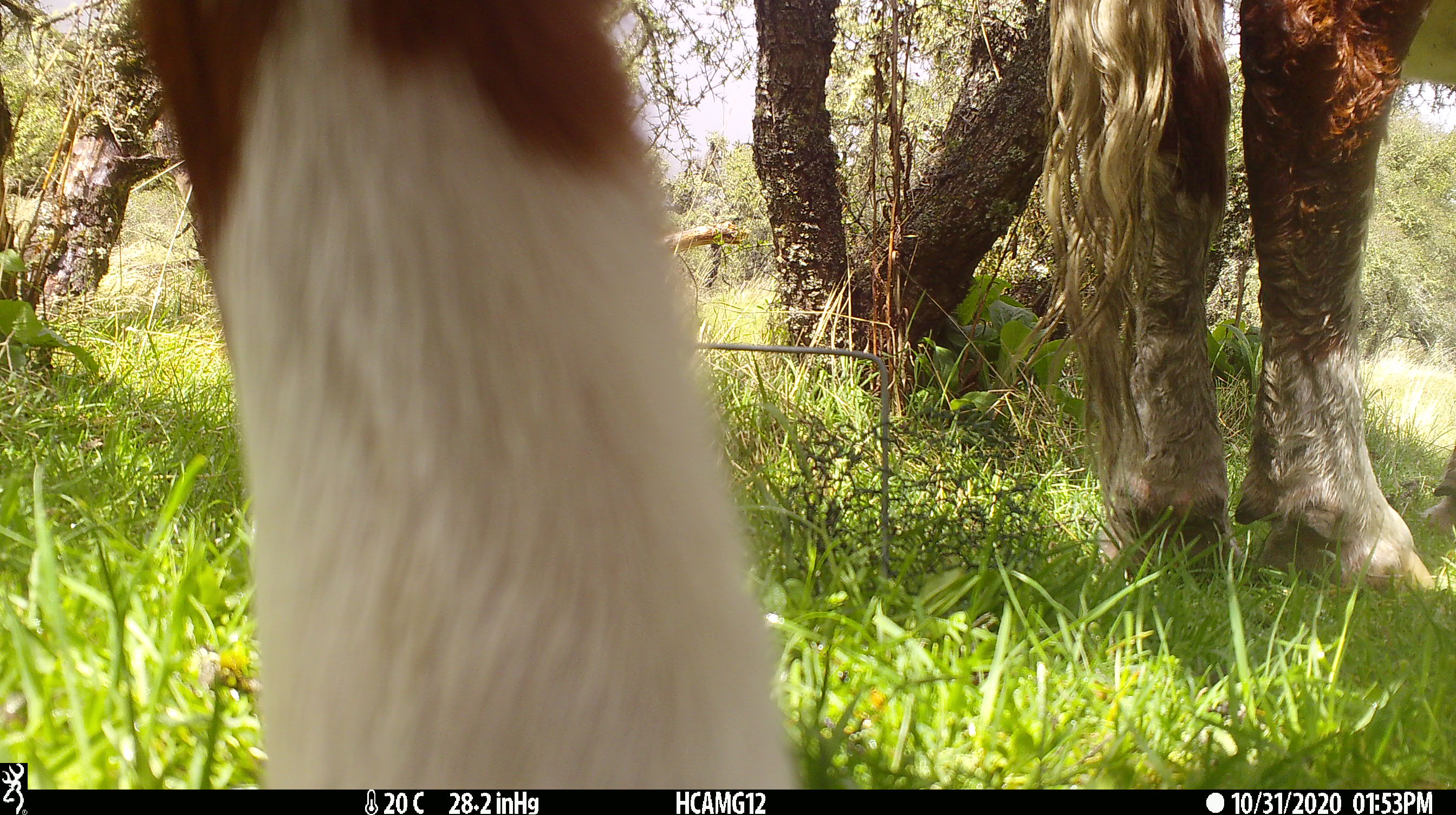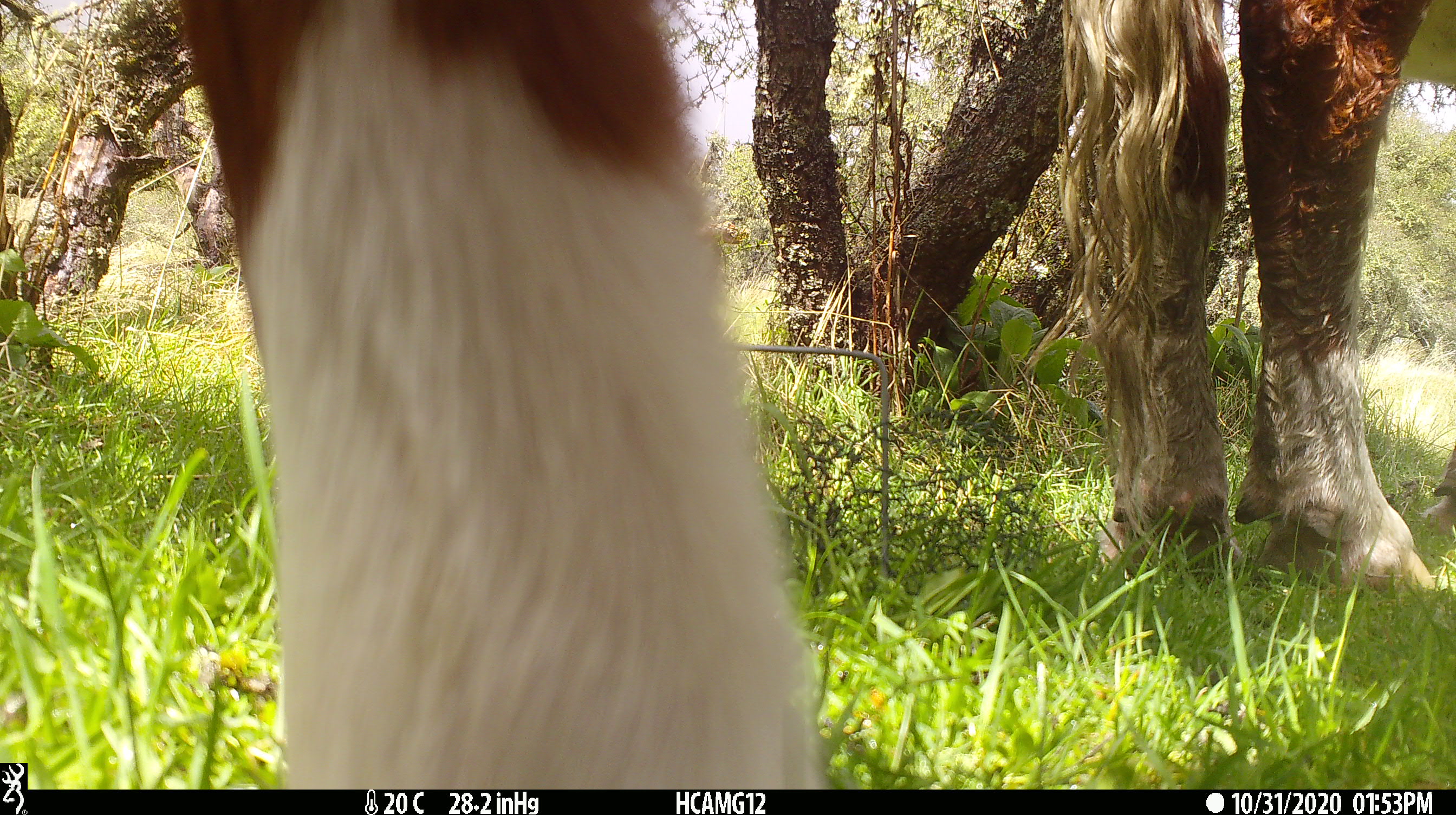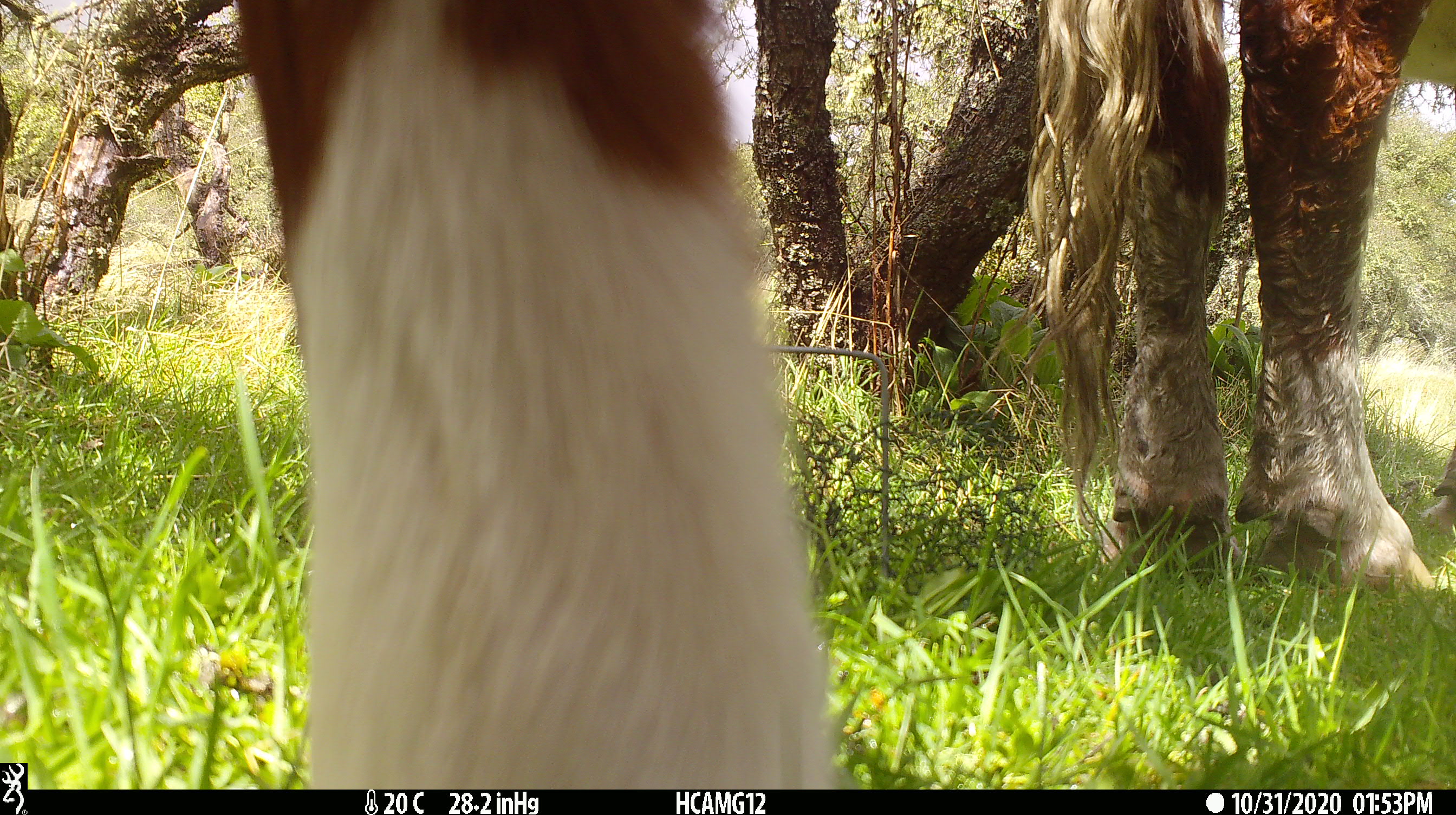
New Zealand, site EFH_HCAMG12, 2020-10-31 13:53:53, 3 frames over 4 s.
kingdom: Animalia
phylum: Chordata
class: Mammalia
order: Artiodactyla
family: Bovidae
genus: Bos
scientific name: Bos taurus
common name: domestic cow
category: cow